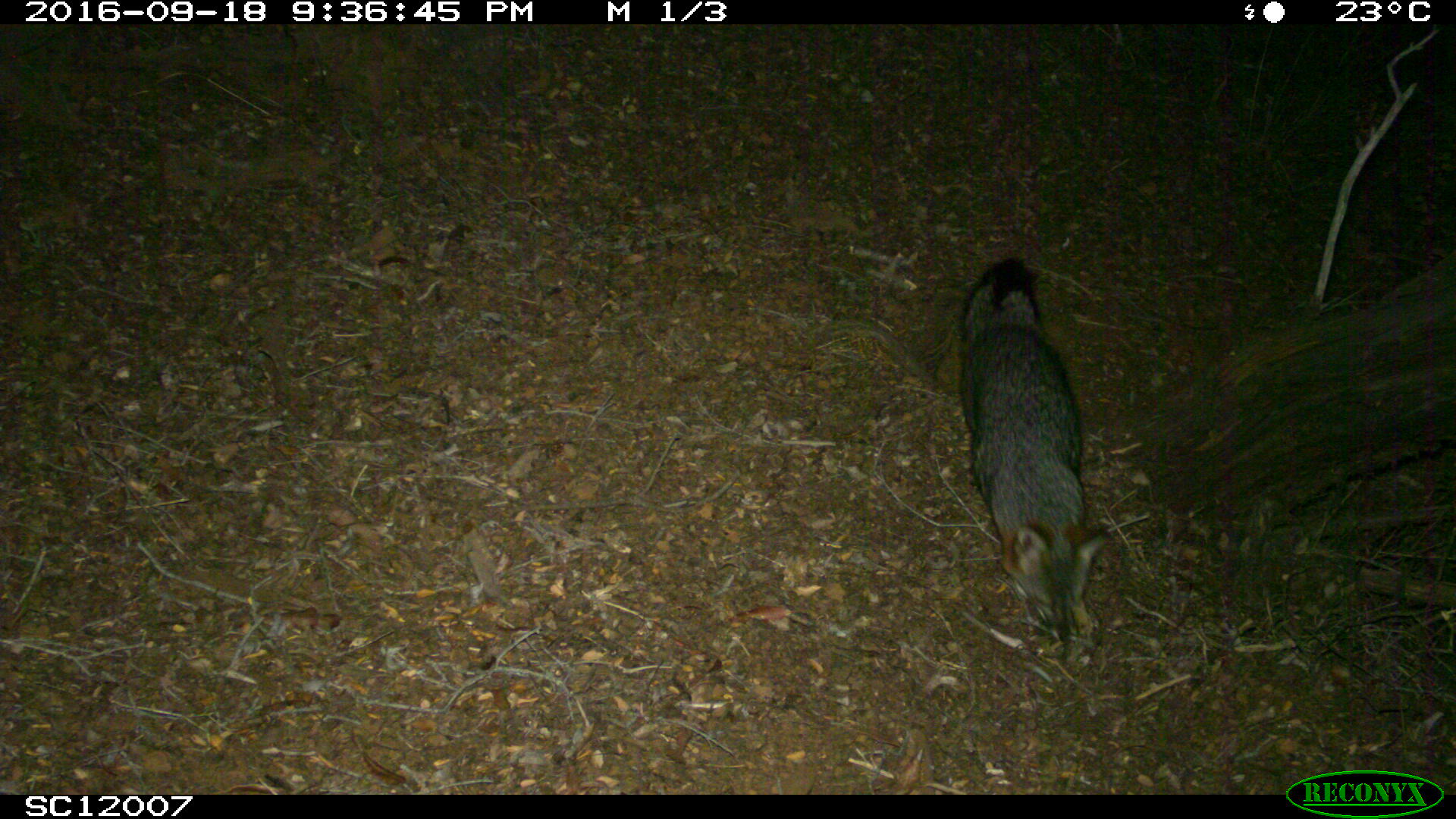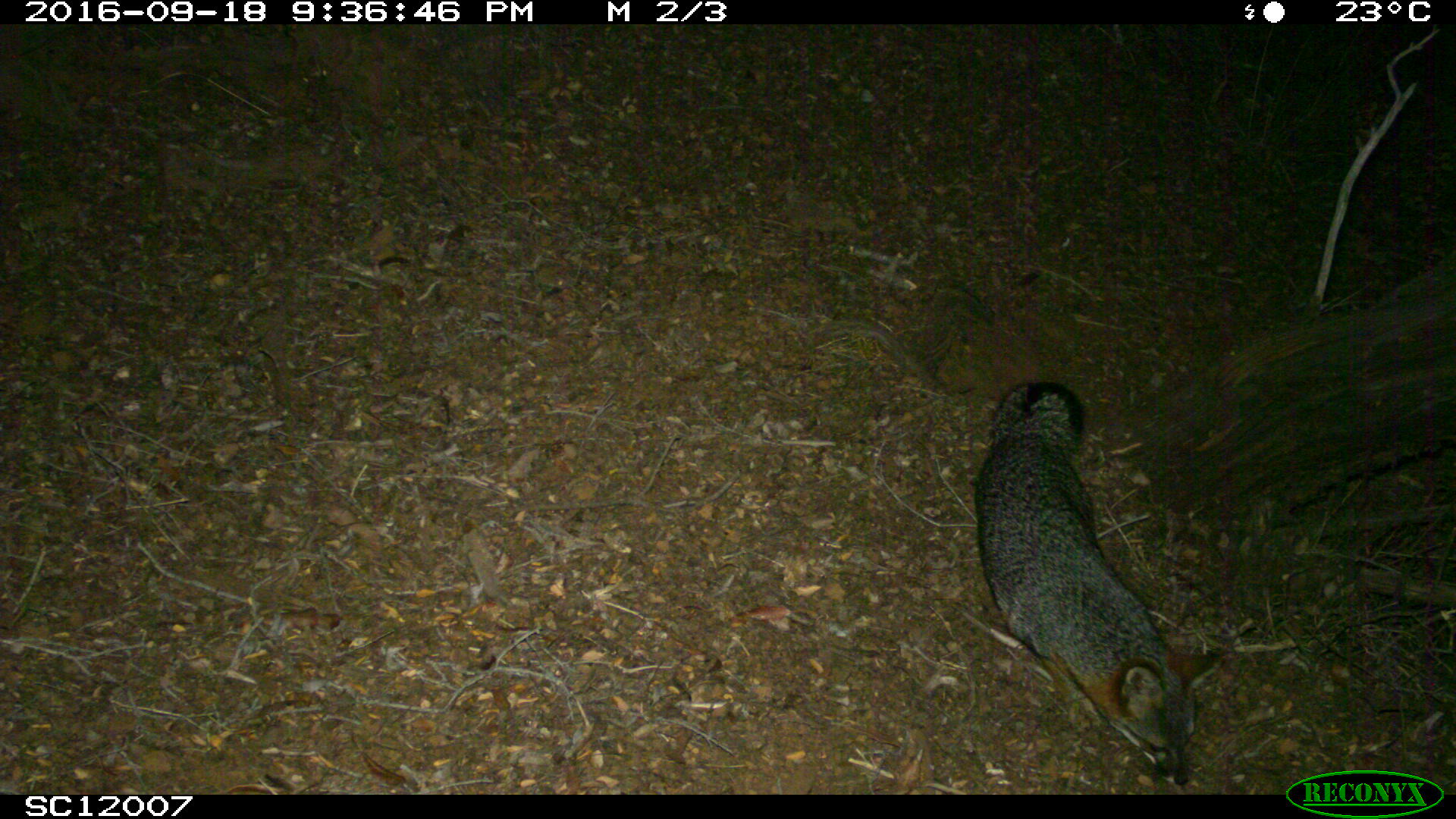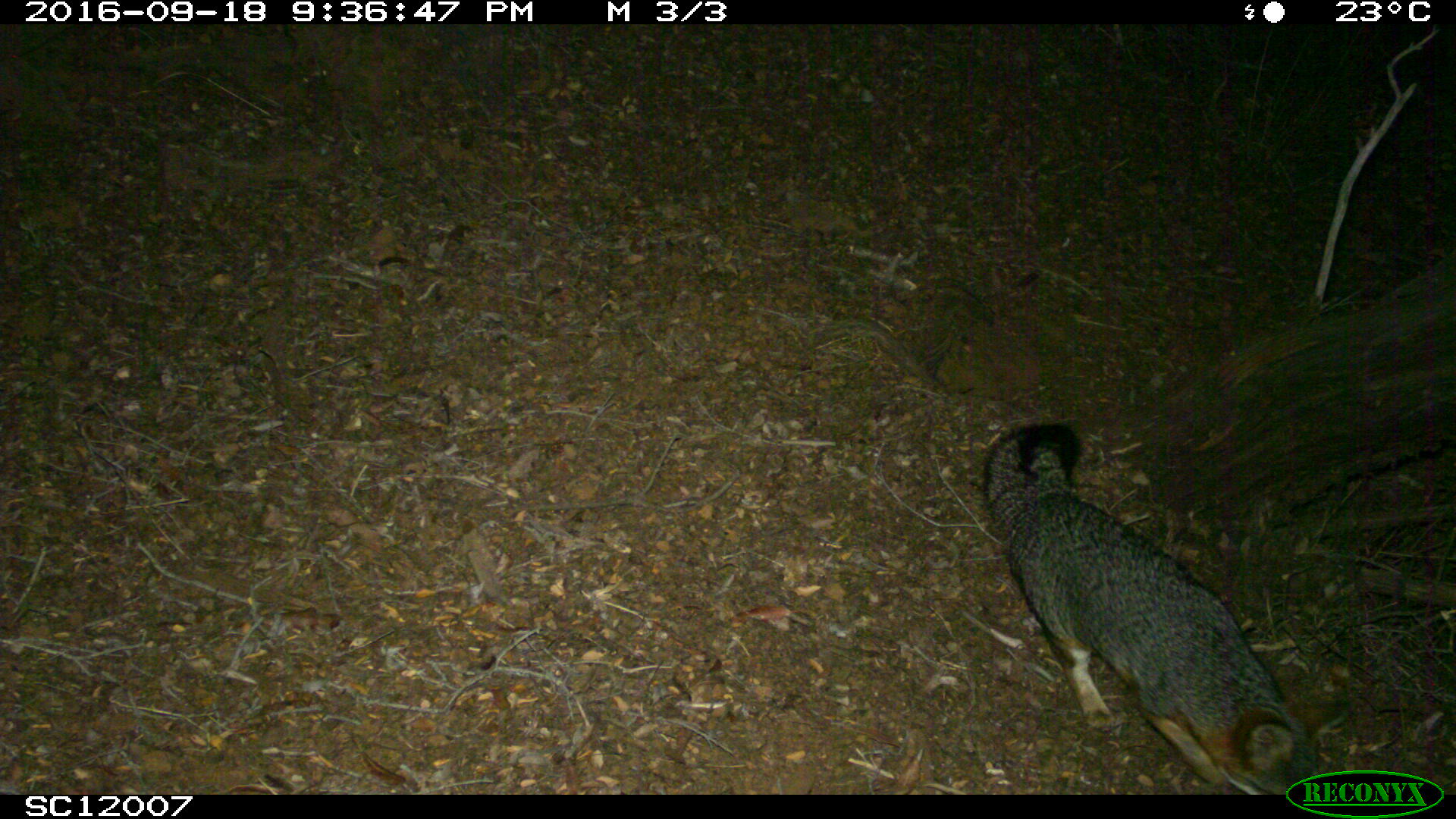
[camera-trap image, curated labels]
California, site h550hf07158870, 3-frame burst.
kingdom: Animalia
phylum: Chordata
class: Mammalia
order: Carnivora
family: Canidae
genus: Urocyon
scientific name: Urocyon littoralis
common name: island fox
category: fox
Fox (island fox) (Urocyon littoralis).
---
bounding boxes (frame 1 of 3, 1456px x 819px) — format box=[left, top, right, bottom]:
fox: box=[960, 256, 1112, 645]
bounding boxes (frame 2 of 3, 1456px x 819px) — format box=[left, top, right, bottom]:
fox: box=[974, 380, 1225, 784]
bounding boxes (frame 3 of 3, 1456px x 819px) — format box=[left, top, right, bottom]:
fox: box=[980, 422, 1320, 795]